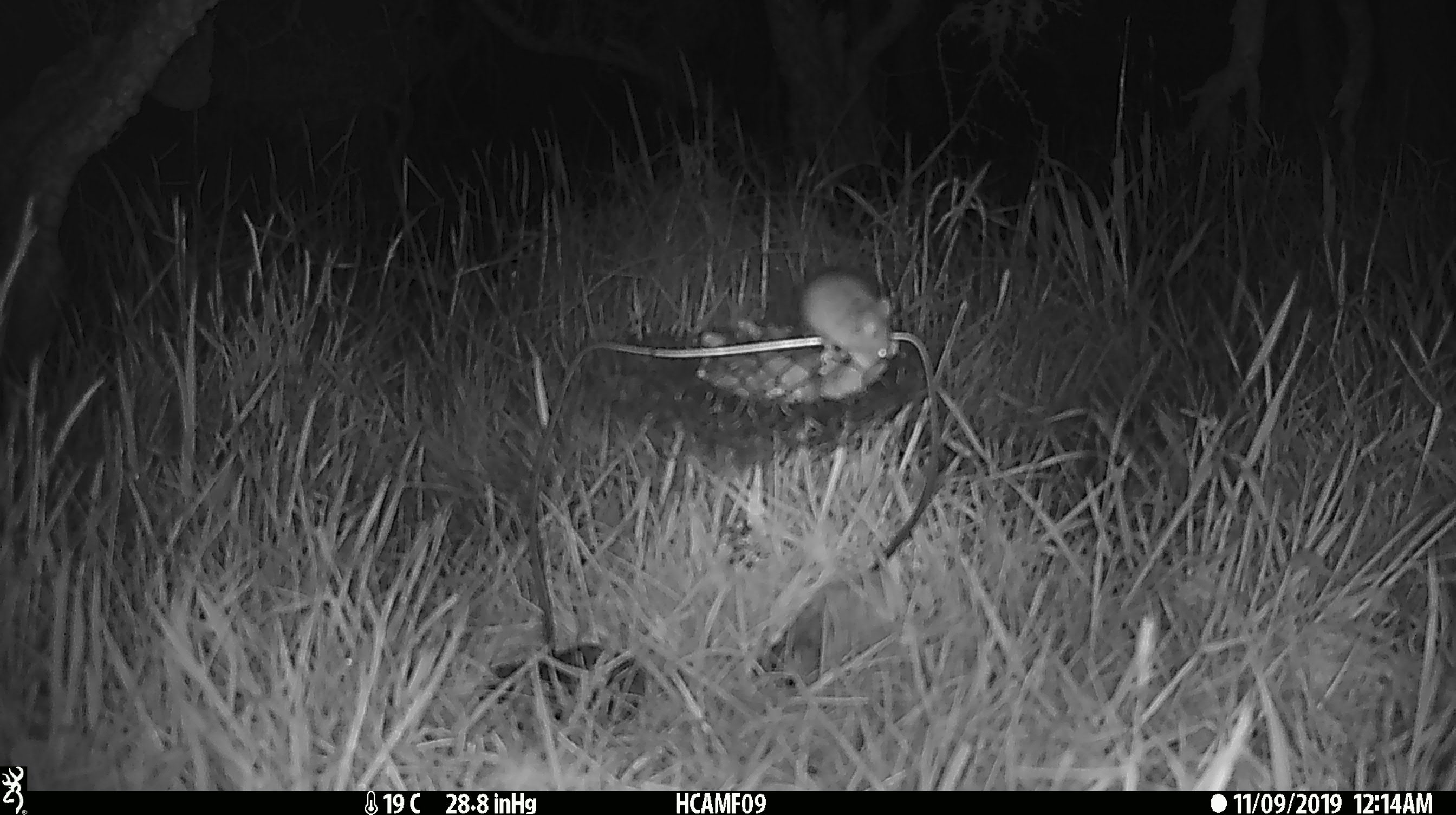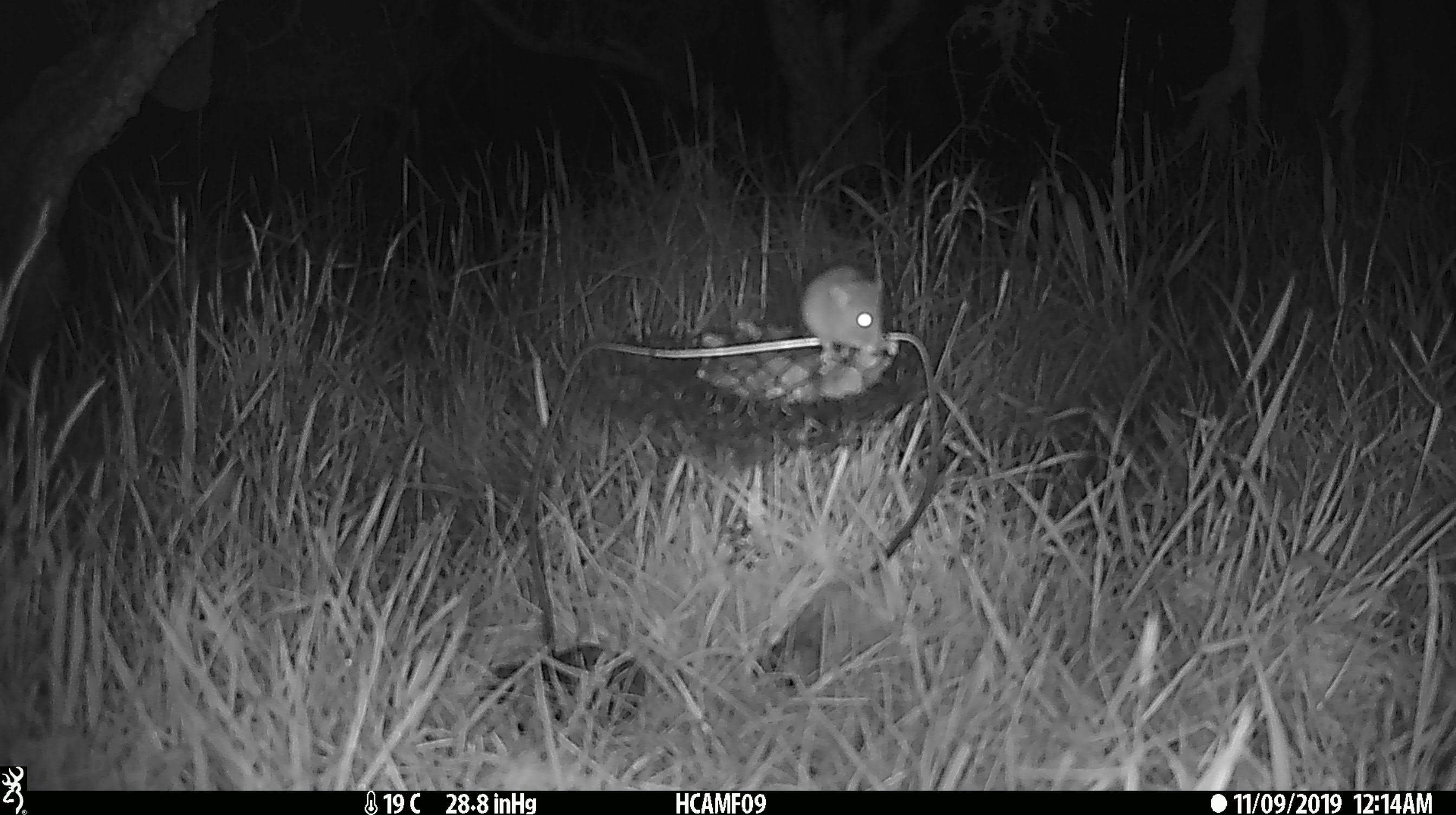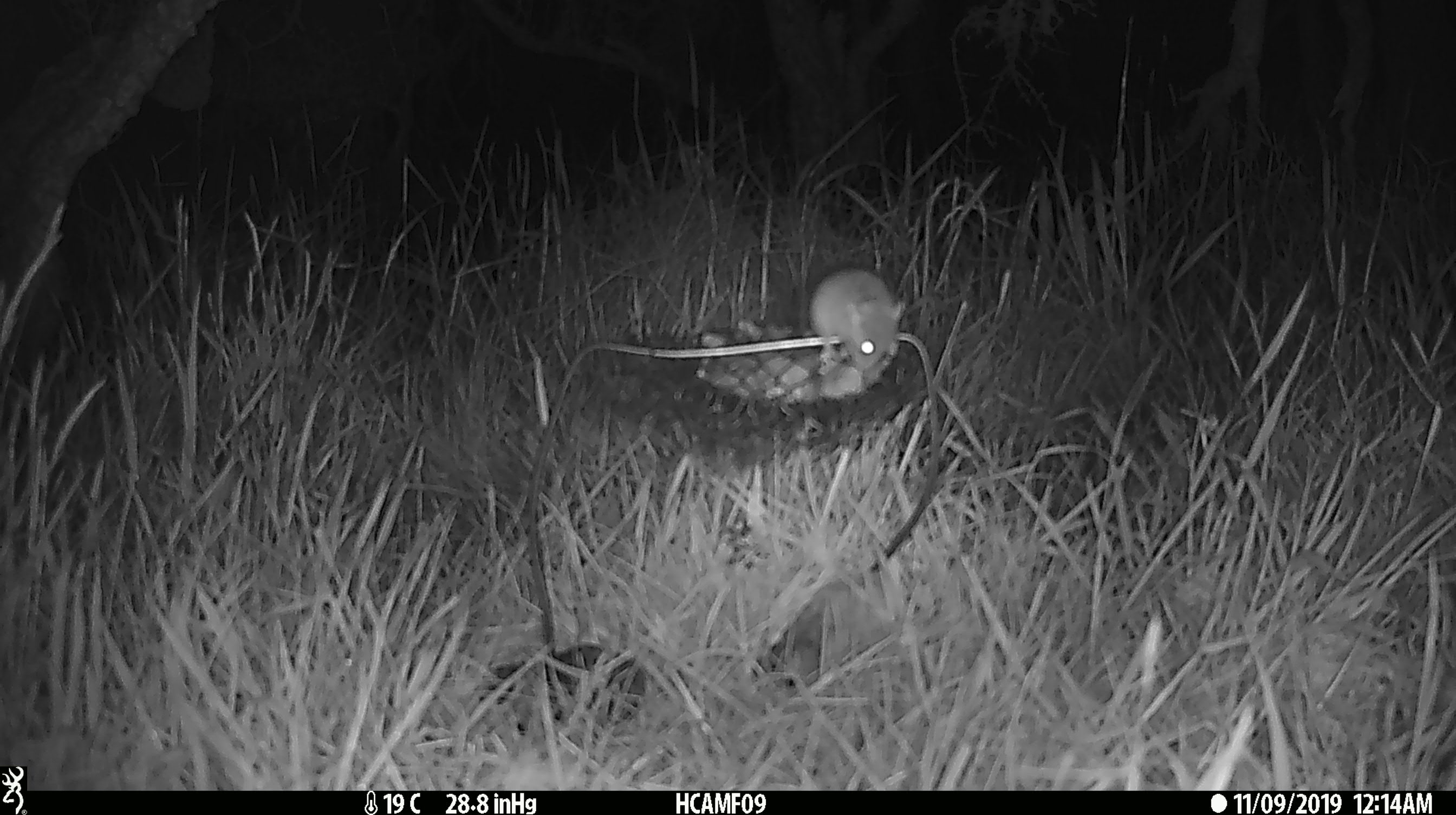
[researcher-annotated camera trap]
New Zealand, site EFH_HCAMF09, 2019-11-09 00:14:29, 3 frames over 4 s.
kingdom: Animalia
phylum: Chordata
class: Mammalia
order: Rodentia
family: Muridae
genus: Mus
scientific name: Mus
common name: mouse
Mouse (Mus).